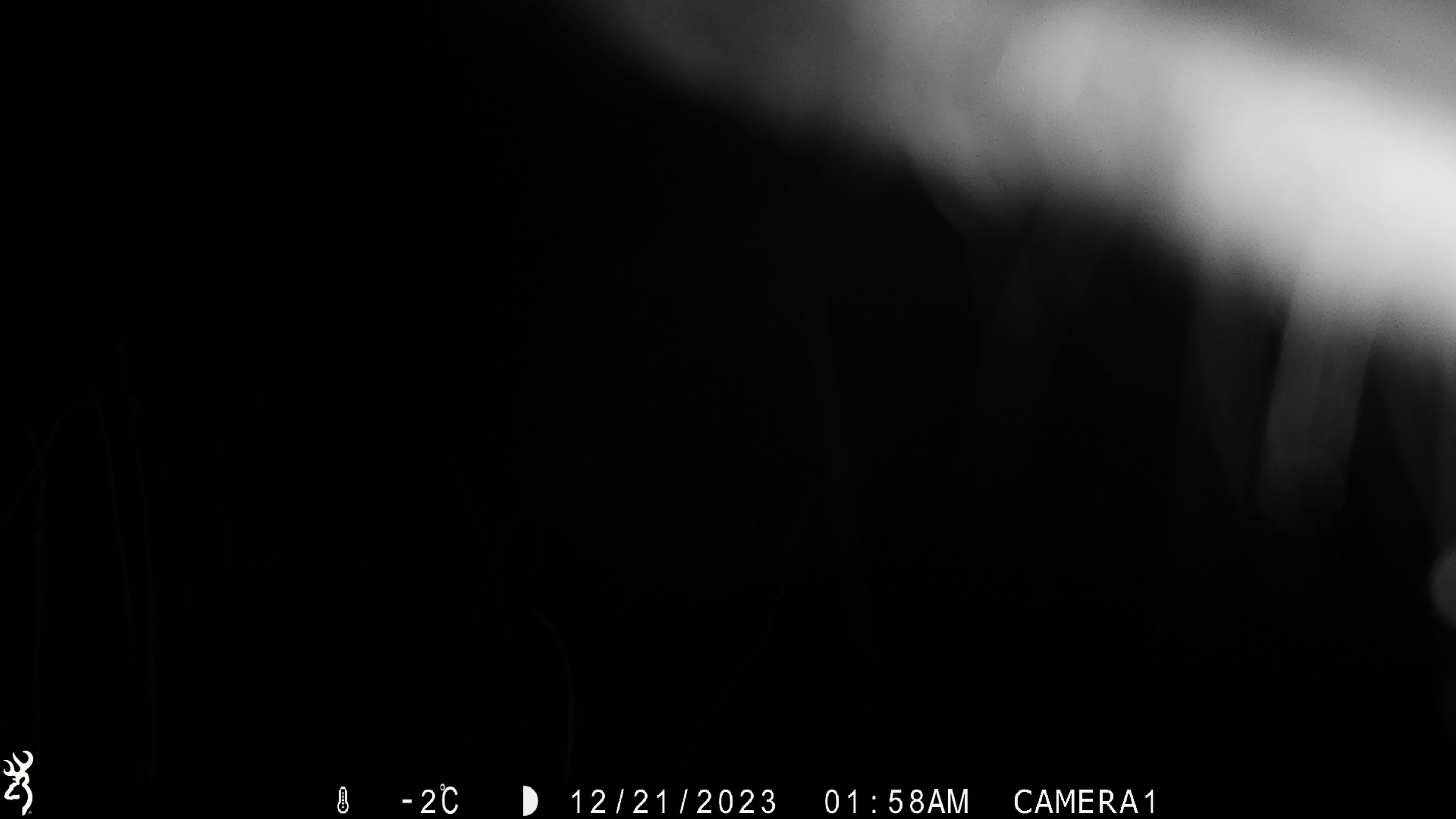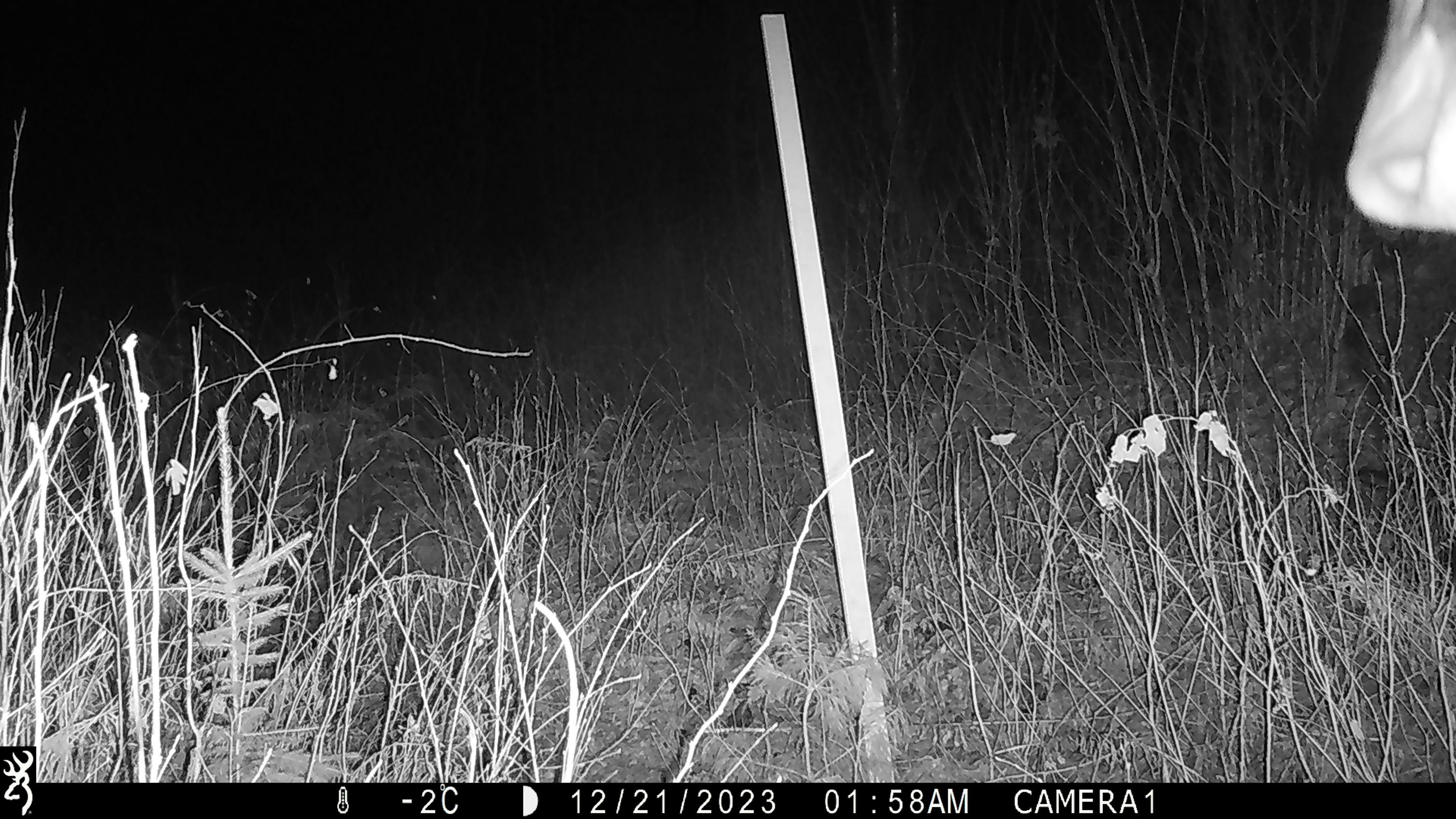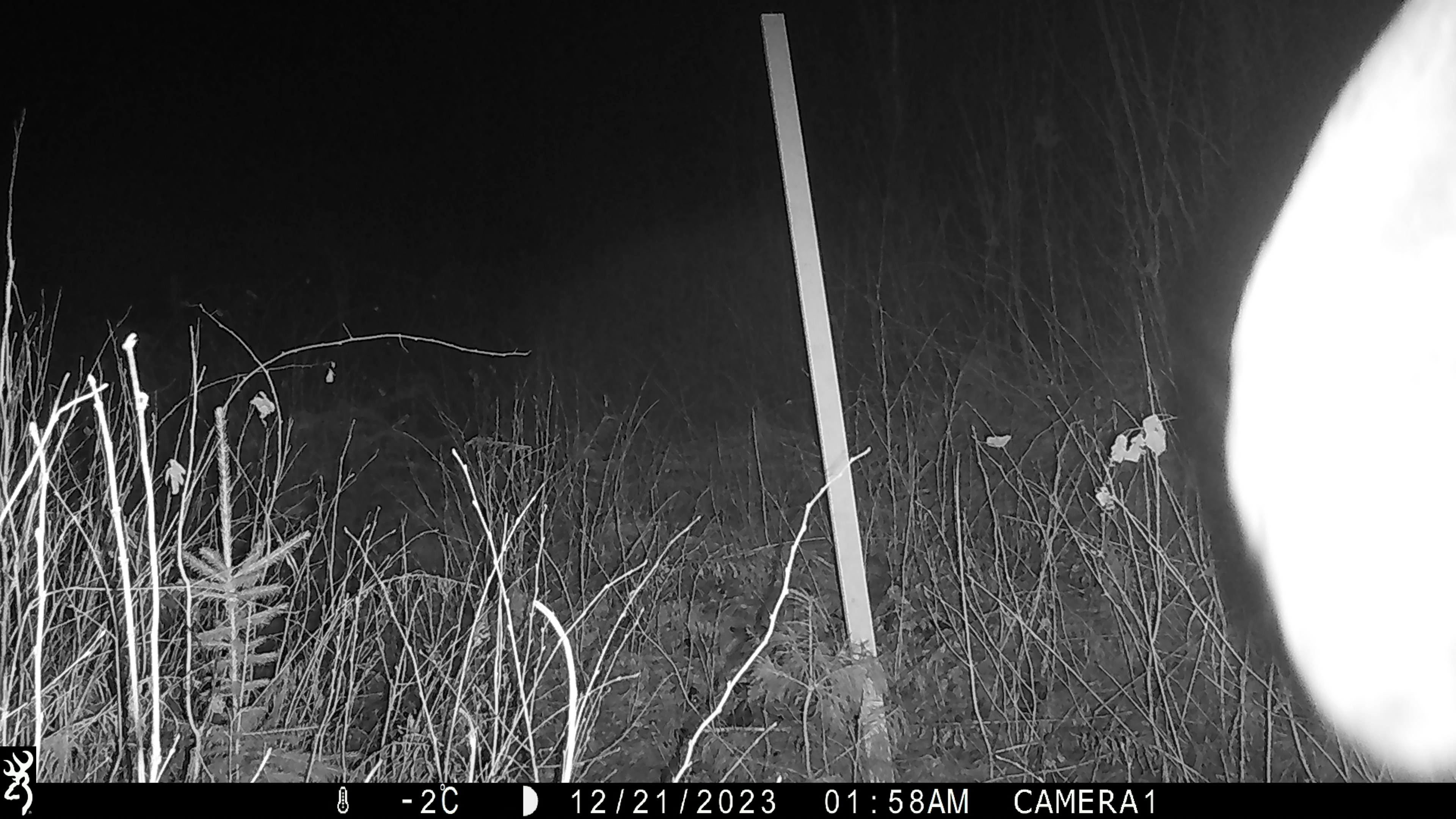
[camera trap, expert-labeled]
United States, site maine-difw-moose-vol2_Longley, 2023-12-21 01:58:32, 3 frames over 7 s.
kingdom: Animalia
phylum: Chordata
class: Mammalia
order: Artiodactyla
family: Cervidae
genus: Alces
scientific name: Alces alces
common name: moose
Moose (Alces alces).